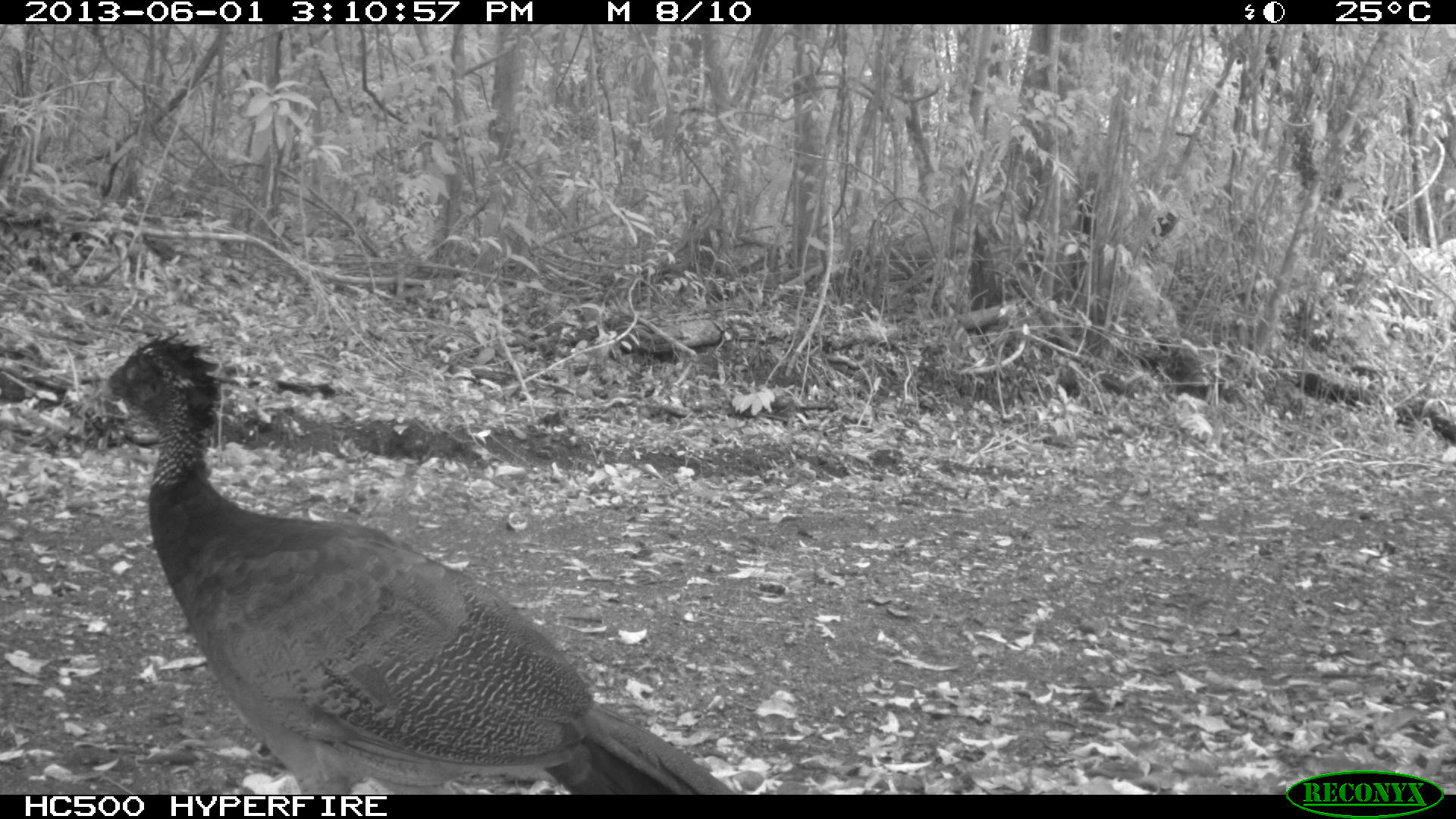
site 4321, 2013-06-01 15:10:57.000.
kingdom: Animalia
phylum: Chordata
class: Aves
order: Galliformes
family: Cracidae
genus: Crax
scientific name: Crax rubra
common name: great curassow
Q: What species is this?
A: Crax rubra (great curassow).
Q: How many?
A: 1.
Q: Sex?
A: Female.